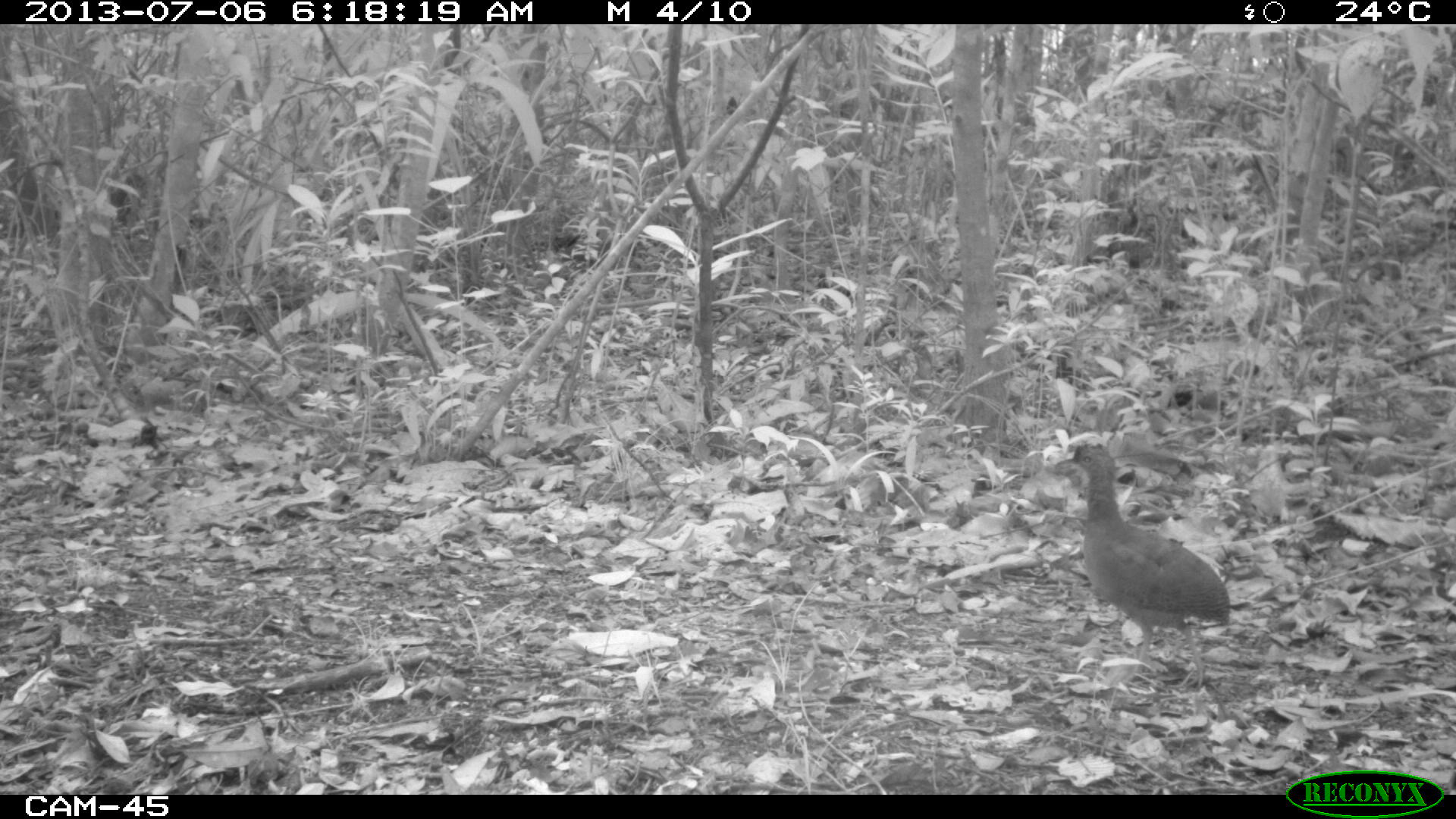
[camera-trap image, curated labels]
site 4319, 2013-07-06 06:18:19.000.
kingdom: Animalia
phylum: Chordata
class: Aves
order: Tinamiformes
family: Tinamidae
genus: Tinamus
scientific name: Tinamus major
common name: great tinamou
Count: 2.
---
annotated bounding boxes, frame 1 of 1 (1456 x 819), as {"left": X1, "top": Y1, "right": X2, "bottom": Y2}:
tinamus major: {"left": 1050, "top": 435, "right": 1230, "bottom": 692}